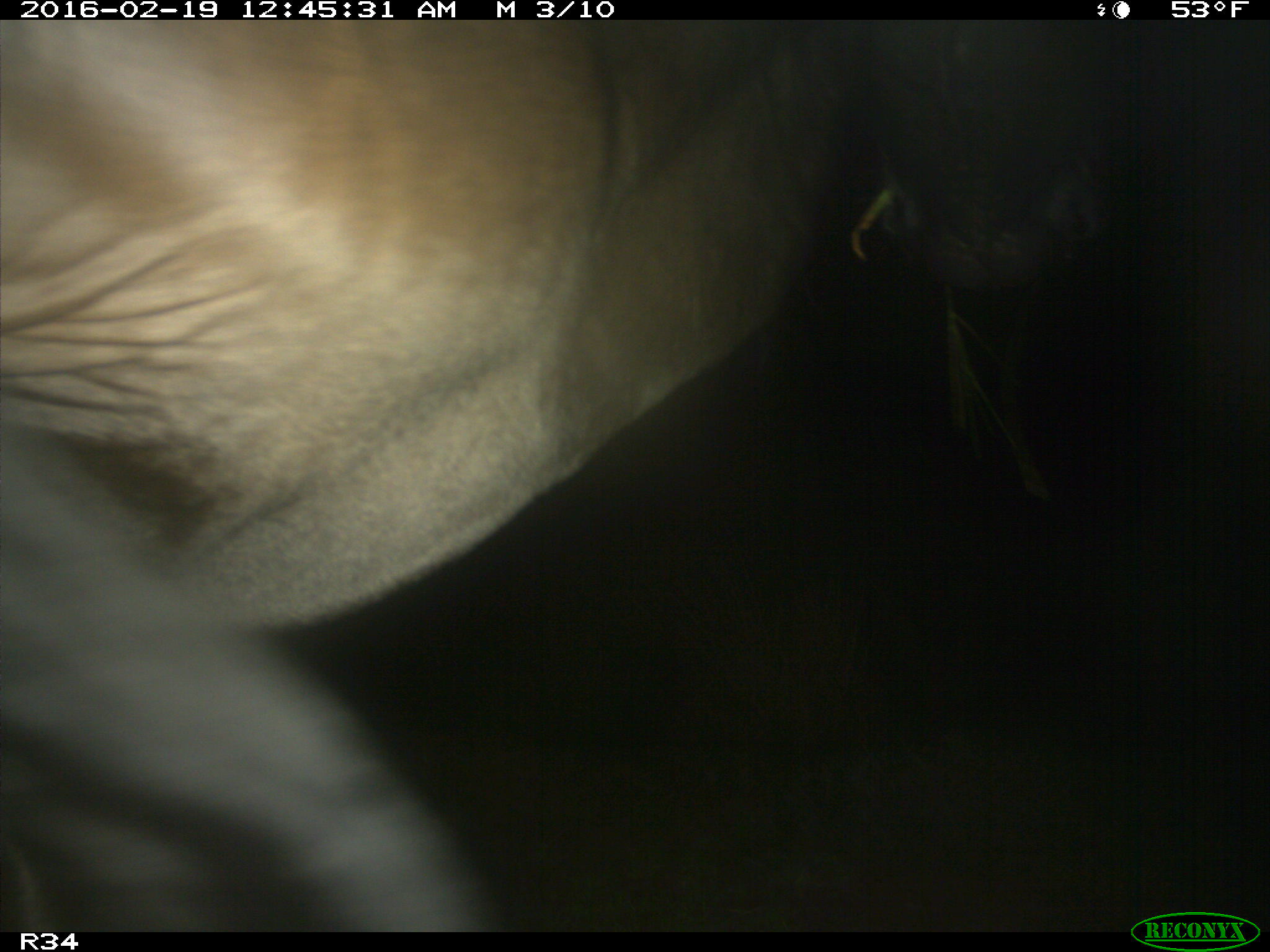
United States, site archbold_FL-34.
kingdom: Animalia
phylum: Chordata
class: Mammalia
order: Artiodactyla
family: Bovidae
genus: Bos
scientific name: Bos taurus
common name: domestic cow